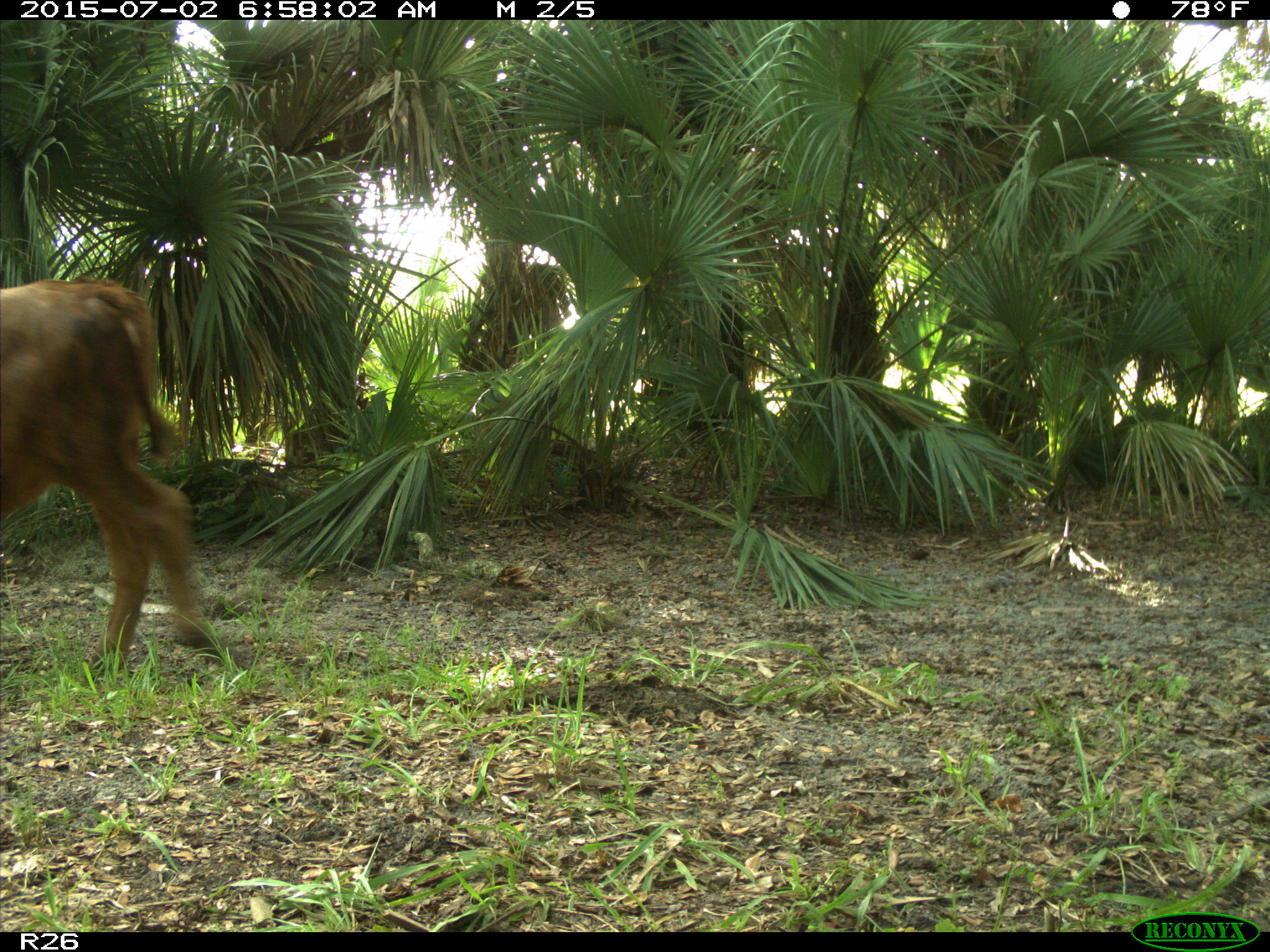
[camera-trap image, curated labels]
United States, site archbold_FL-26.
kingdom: Animalia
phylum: Chordata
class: Mammalia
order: Artiodactyla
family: Suidae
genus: Sus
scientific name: Sus scrofa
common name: wild boar